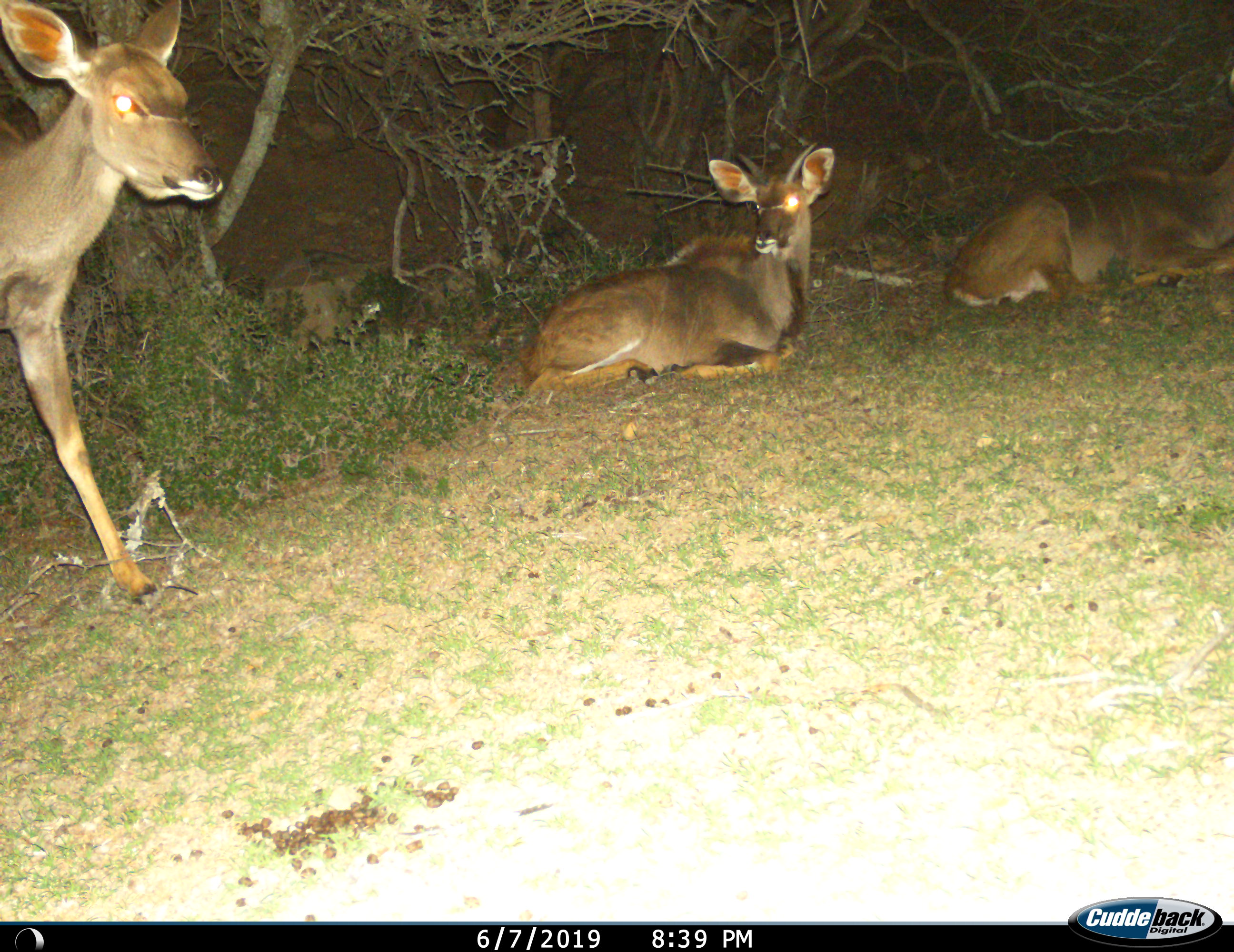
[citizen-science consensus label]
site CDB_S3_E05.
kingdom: Animalia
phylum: Chordata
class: Mammalia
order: Artiodactyla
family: Bovidae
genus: Tragelaphus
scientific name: Tragelaphus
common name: kudu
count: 3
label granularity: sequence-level